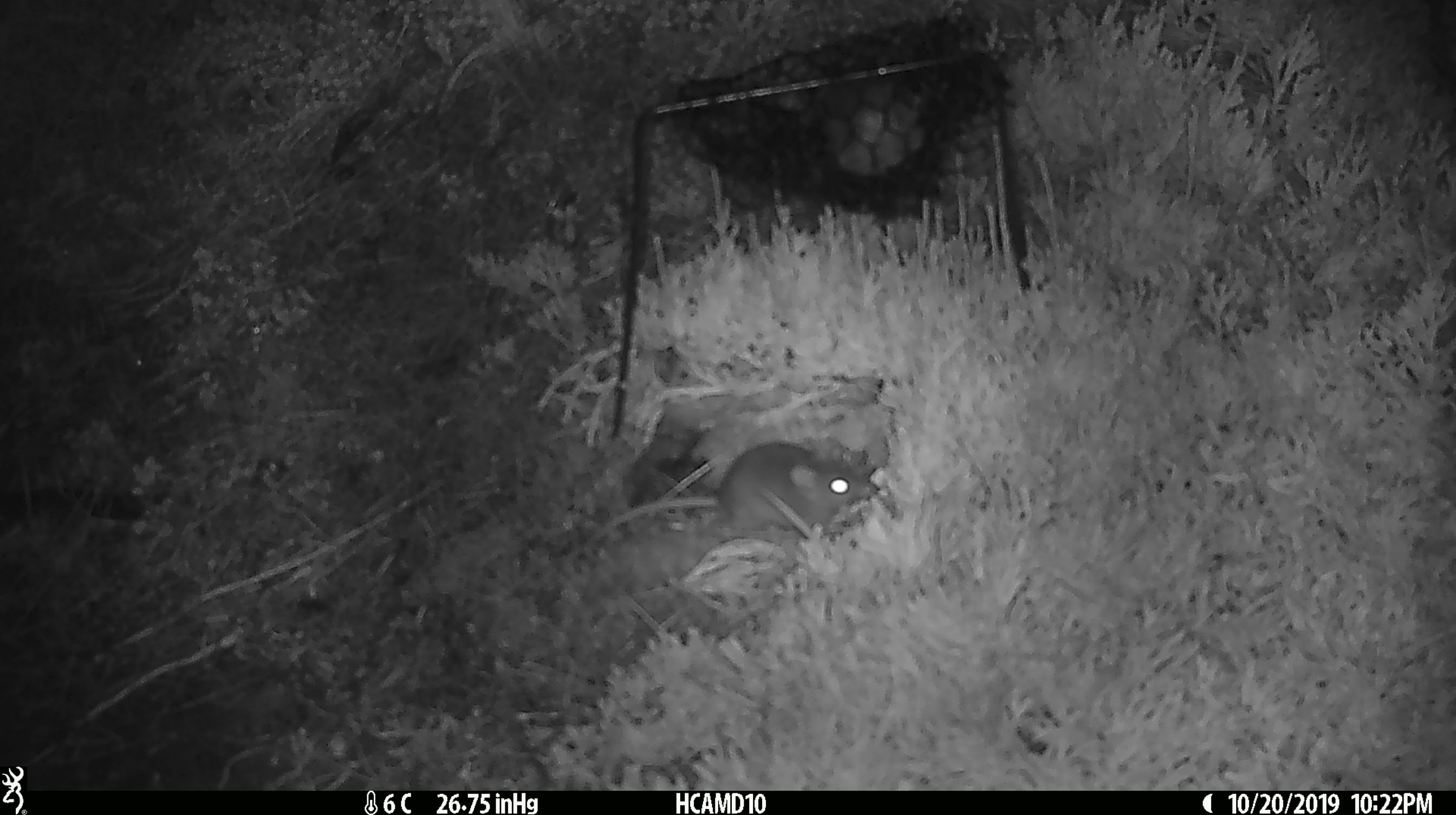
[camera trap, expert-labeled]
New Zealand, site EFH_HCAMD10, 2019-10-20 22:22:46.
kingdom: Animalia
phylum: Chordata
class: Mammalia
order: Rodentia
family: Muridae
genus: Mus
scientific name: Mus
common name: mouse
Mouse (Mus).